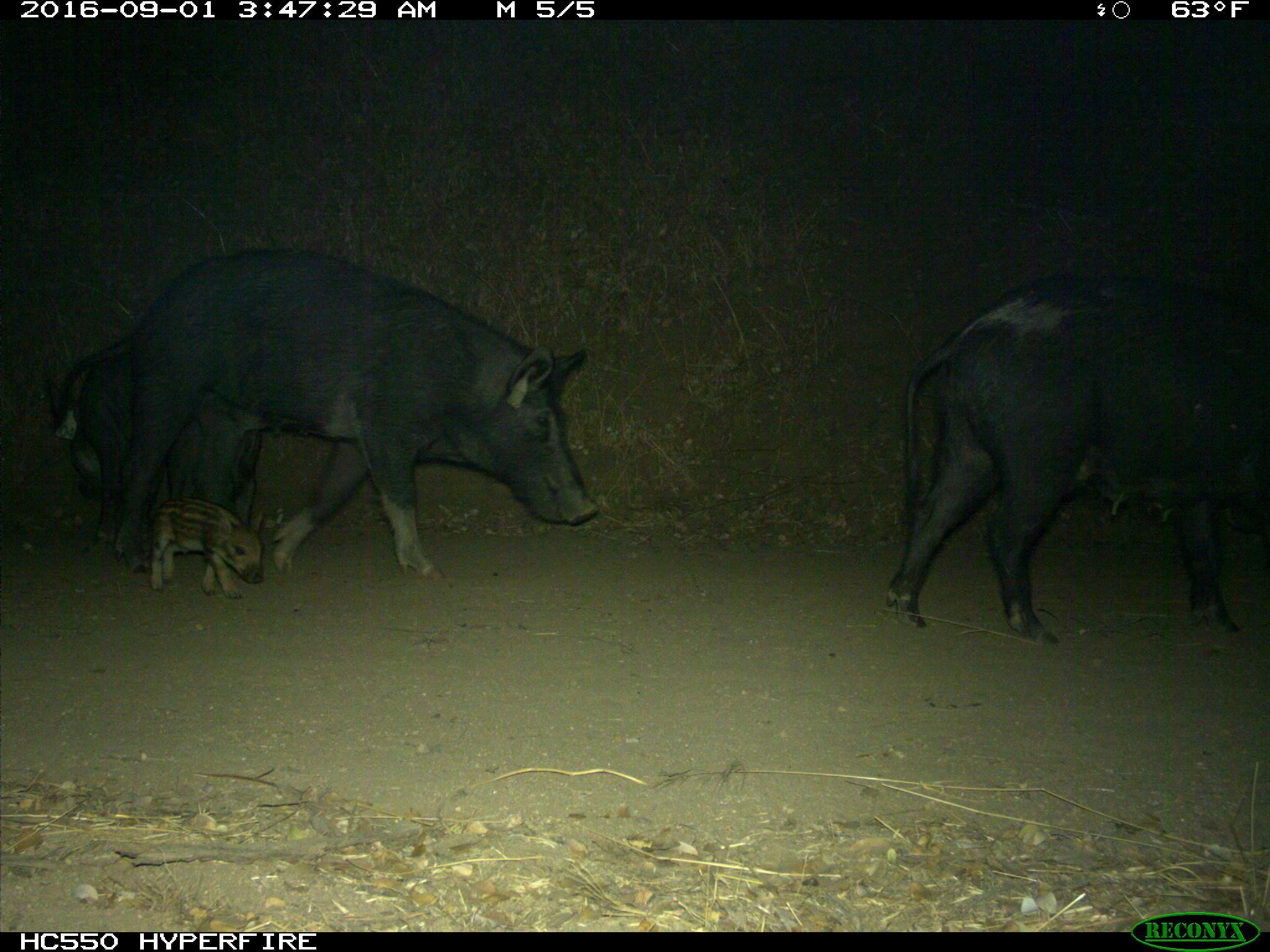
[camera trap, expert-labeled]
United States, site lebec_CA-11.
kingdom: Animalia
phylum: Chordata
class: Mammalia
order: Artiodactyla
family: Suidae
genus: Sus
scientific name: Sus scrofa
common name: wild boar